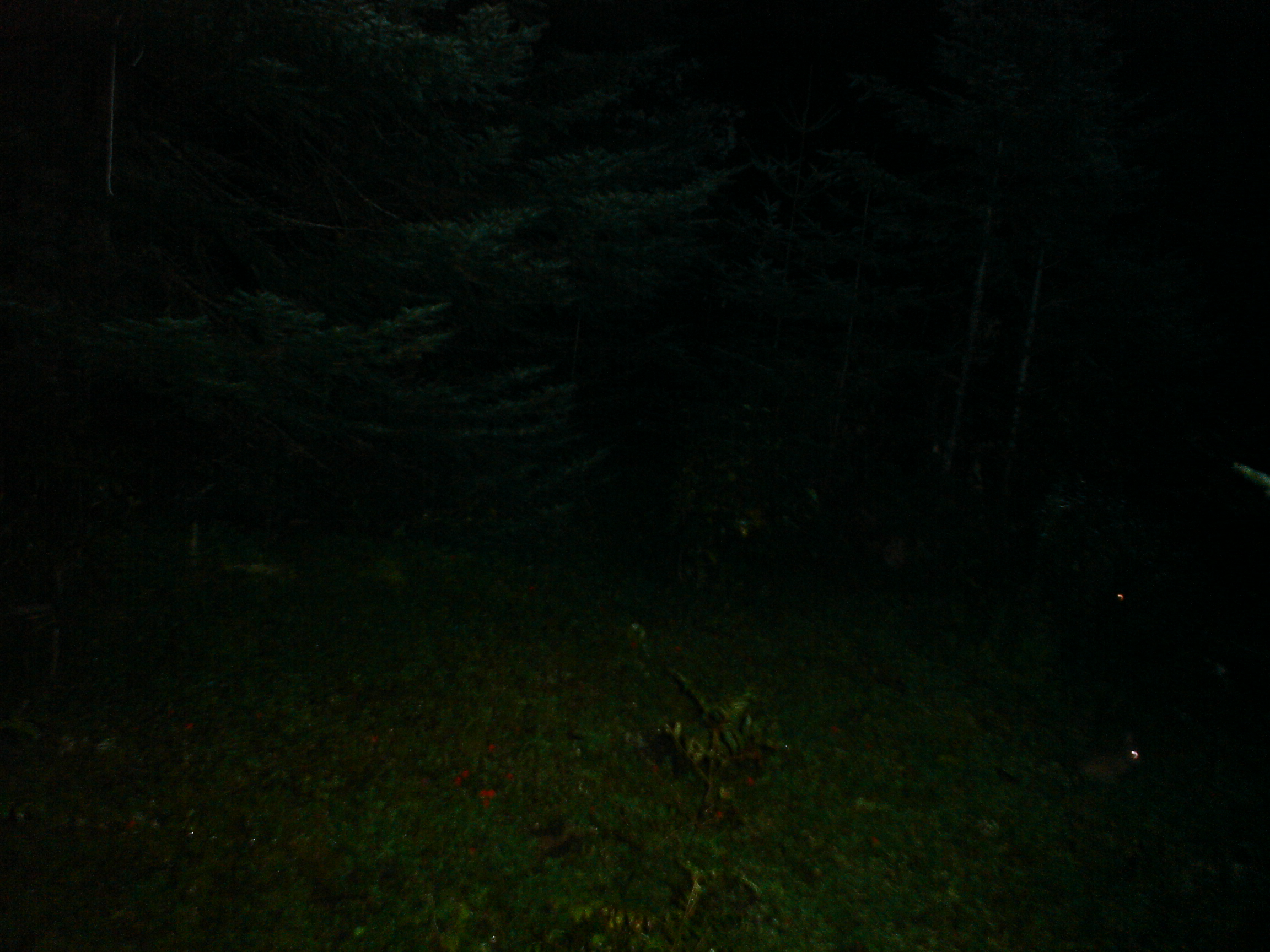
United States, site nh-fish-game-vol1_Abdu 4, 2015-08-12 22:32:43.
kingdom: Animalia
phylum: Chordata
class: Mammalia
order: Lagomorpha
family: Leporidae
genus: Lepus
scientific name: Lepus americanus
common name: snowshoe hare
Snowshoe hare (Lepus americanus).